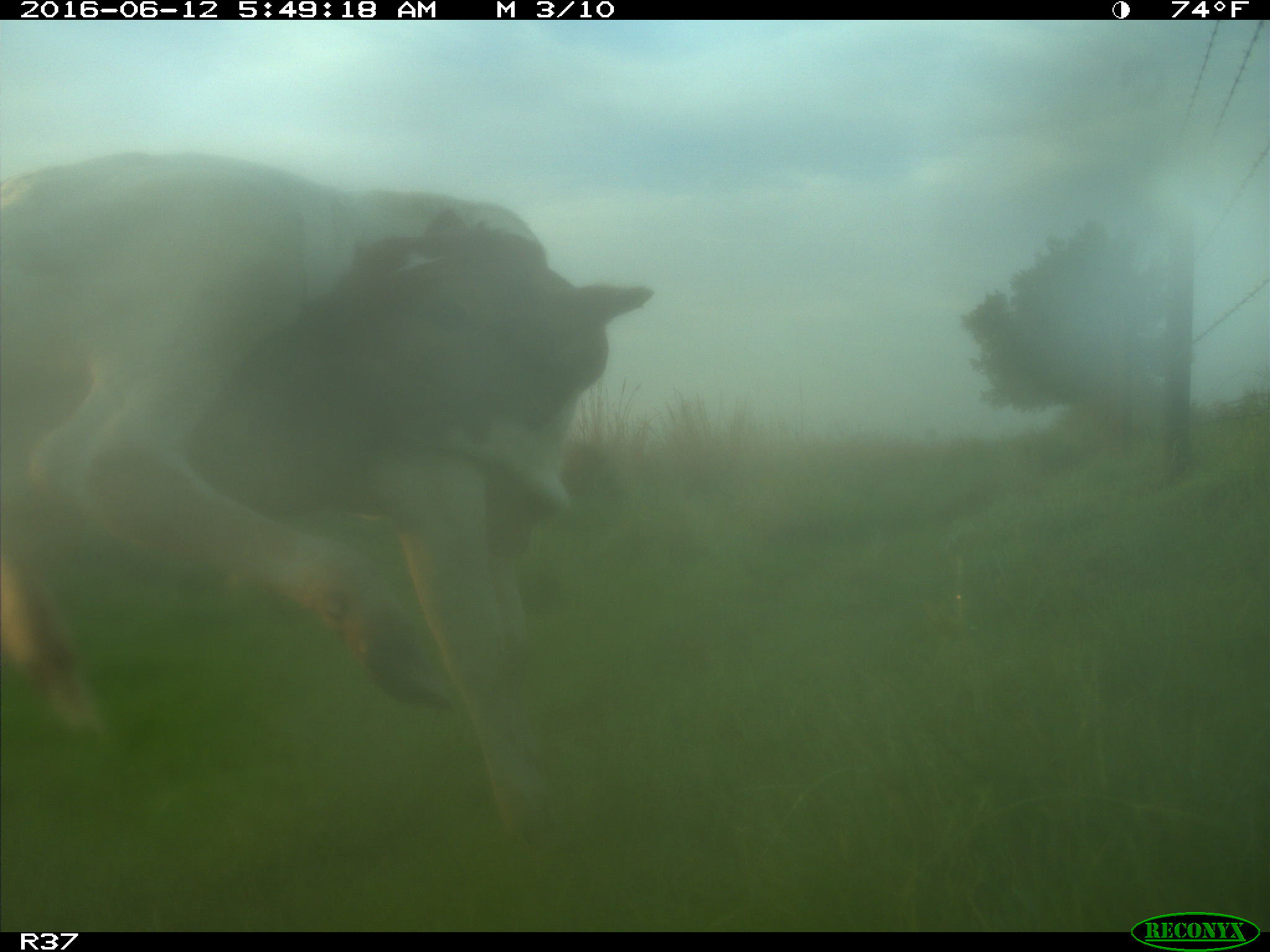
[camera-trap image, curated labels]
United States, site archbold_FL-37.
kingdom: Animalia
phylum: Chordata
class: Mammalia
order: Artiodactyla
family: Bovidae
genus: Bos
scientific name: Bos taurus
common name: domestic cow